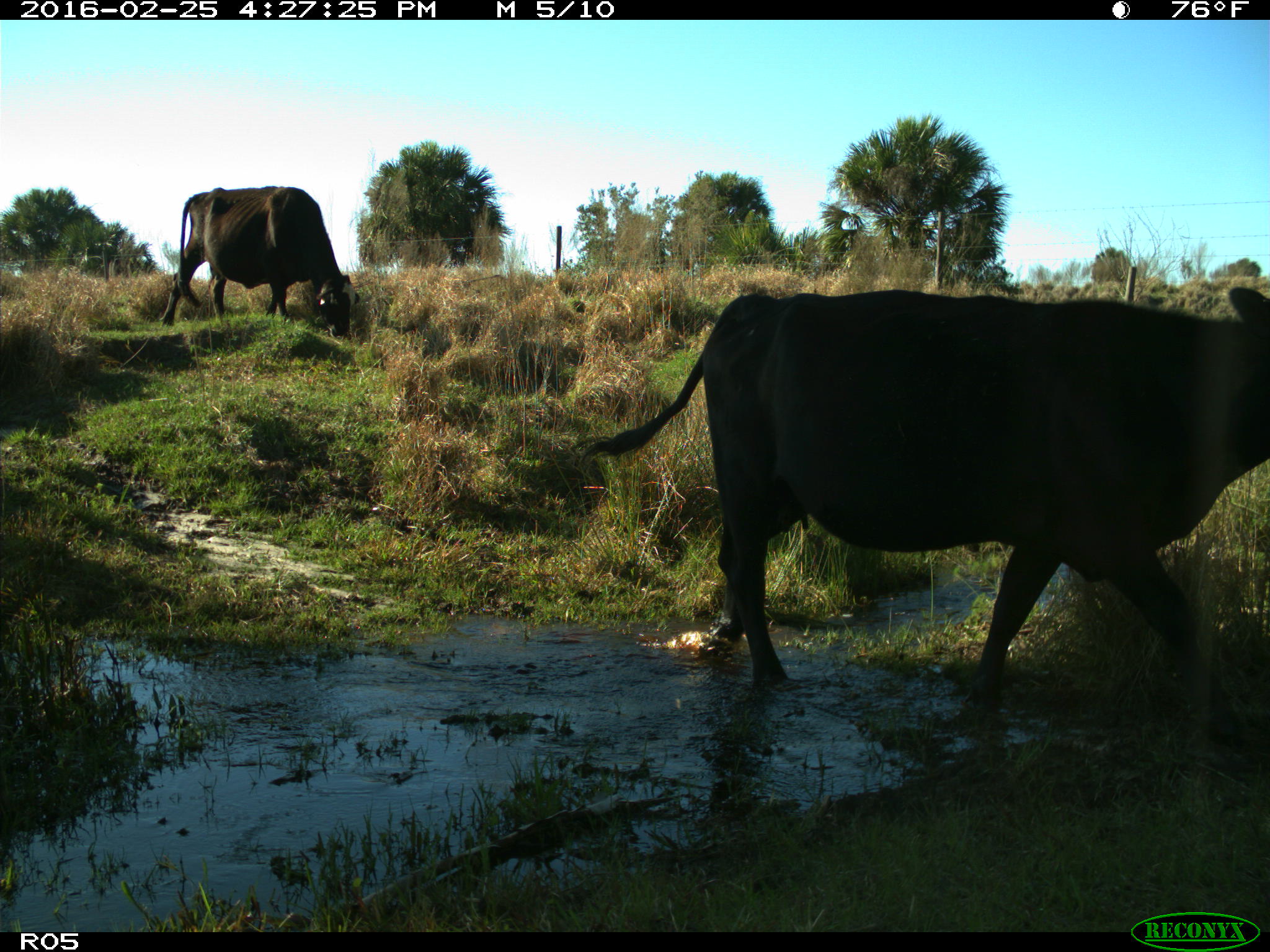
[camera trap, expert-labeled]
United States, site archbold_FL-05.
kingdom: Animalia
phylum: Chordata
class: Mammalia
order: Artiodactyla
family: Bovidae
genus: Bos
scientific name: Bos taurus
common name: domestic cow